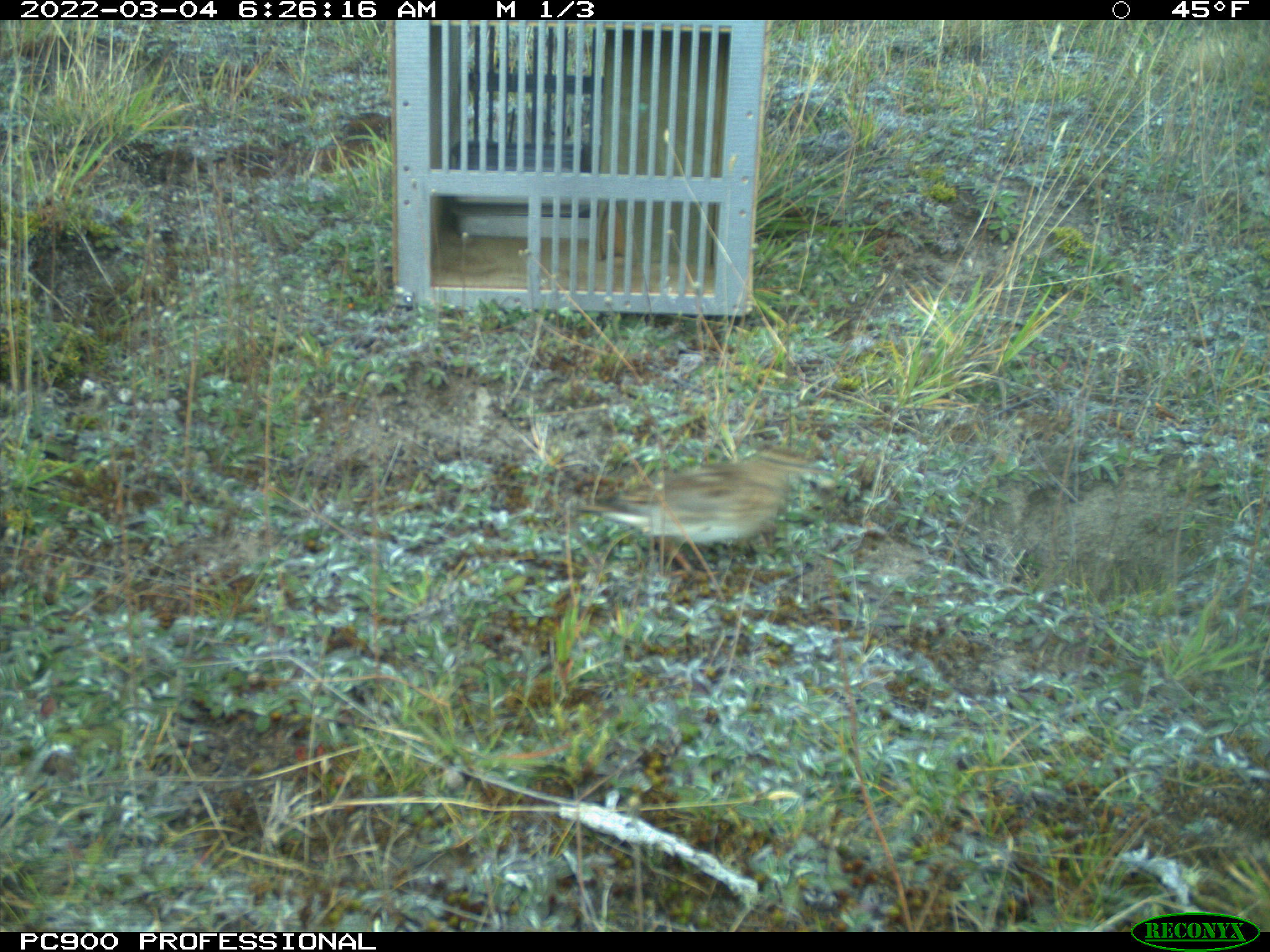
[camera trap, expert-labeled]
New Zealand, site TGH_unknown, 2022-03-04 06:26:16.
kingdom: Animalia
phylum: Chordata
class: Aves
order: Passeriformes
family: Motacillidae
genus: Anthus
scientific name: Anthus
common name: pipit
Pipit (Anthus).